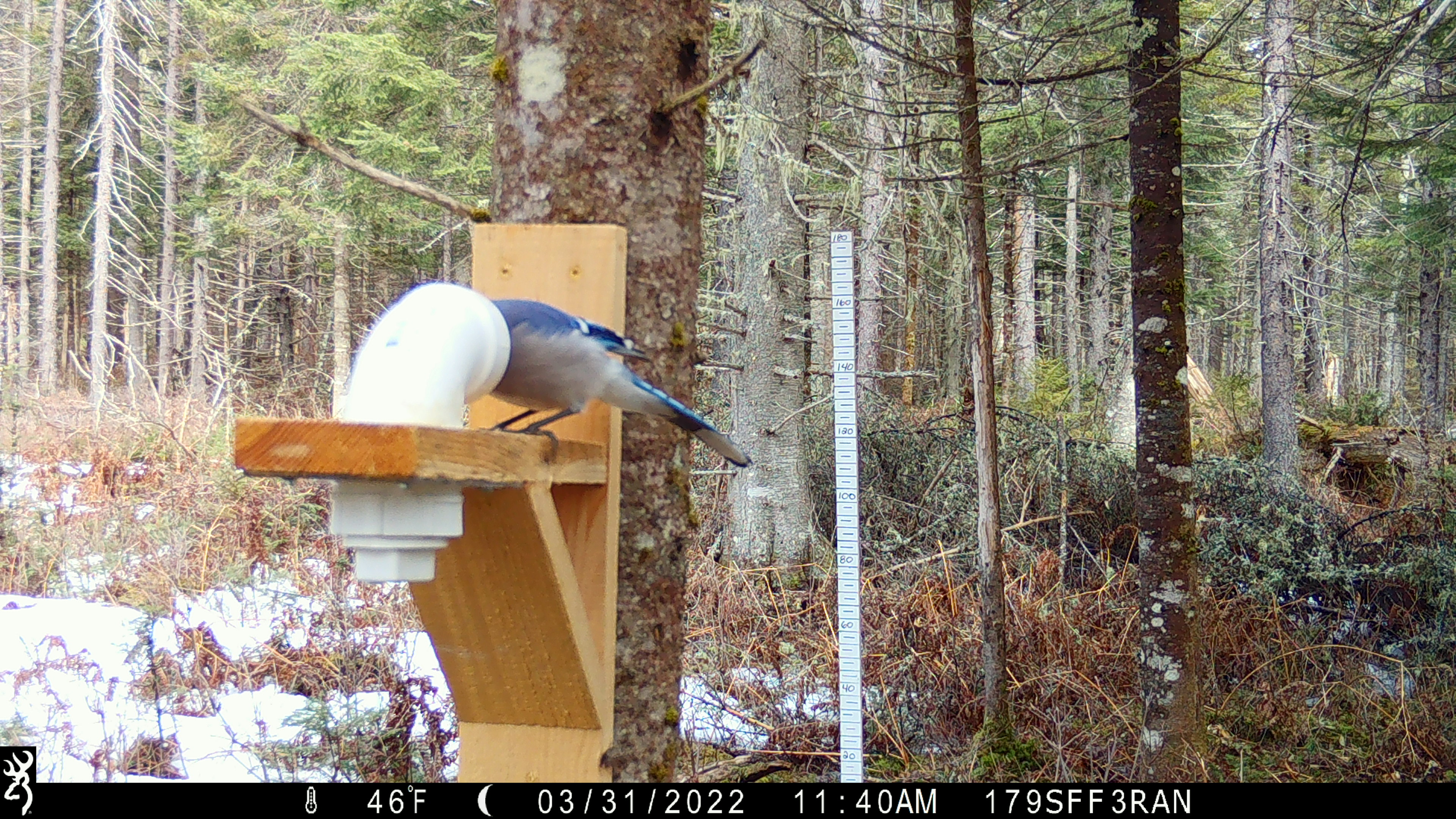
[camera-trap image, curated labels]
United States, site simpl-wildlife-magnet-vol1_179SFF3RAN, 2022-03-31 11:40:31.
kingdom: Animalia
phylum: Chordata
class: Aves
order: Passeriformes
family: Corvidae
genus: Cyanocitta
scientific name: Cyanocitta cristata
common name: blue jay